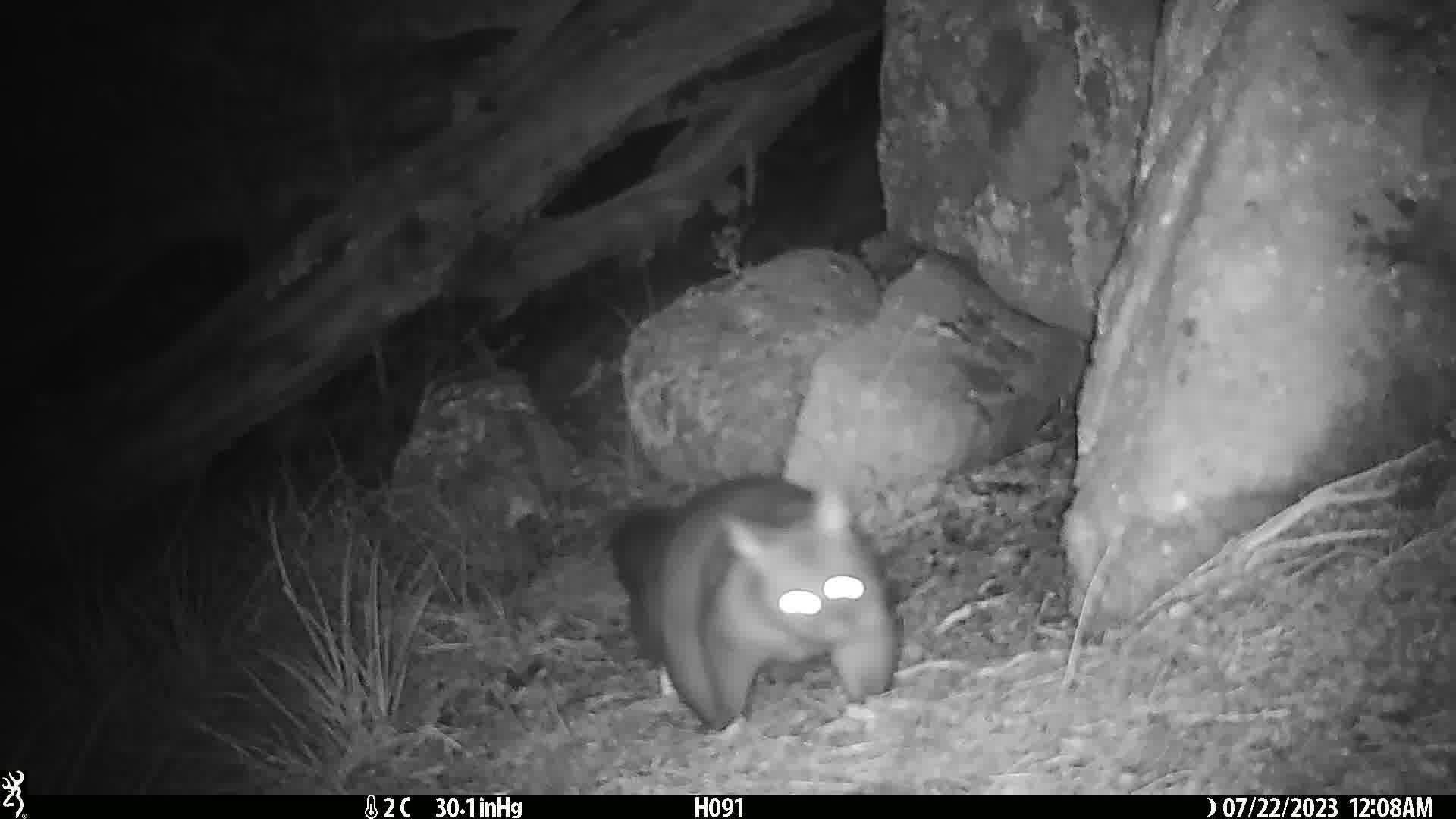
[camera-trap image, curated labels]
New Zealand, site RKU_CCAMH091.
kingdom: Animalia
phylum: Chordata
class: Mammalia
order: Diprotodontia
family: Phalangeridae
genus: Trichosurus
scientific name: Trichosurus vulpecula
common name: common brushtail possum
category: possum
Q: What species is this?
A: Possum (common brushtail possum) (Trichosurus vulpecula).